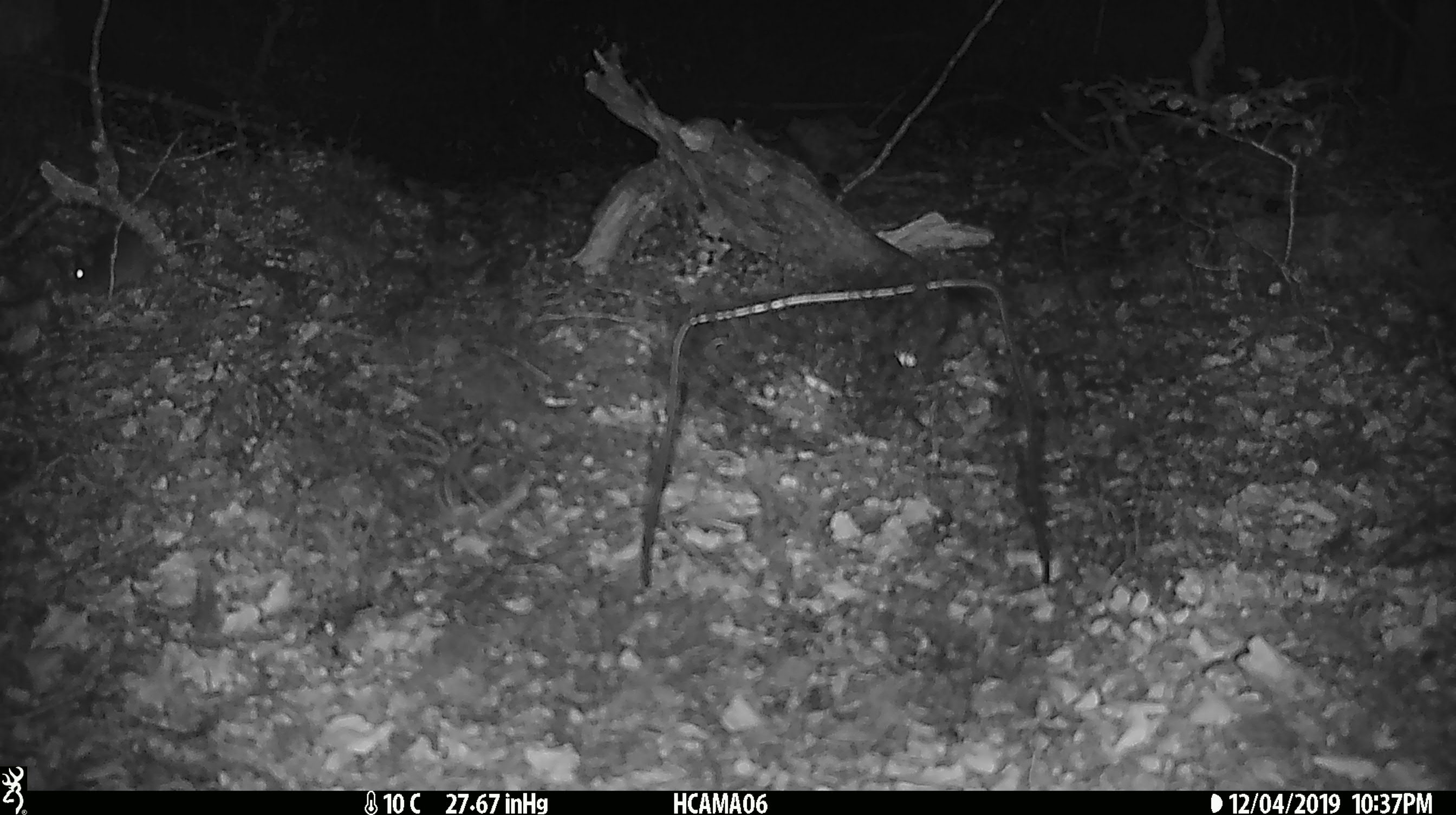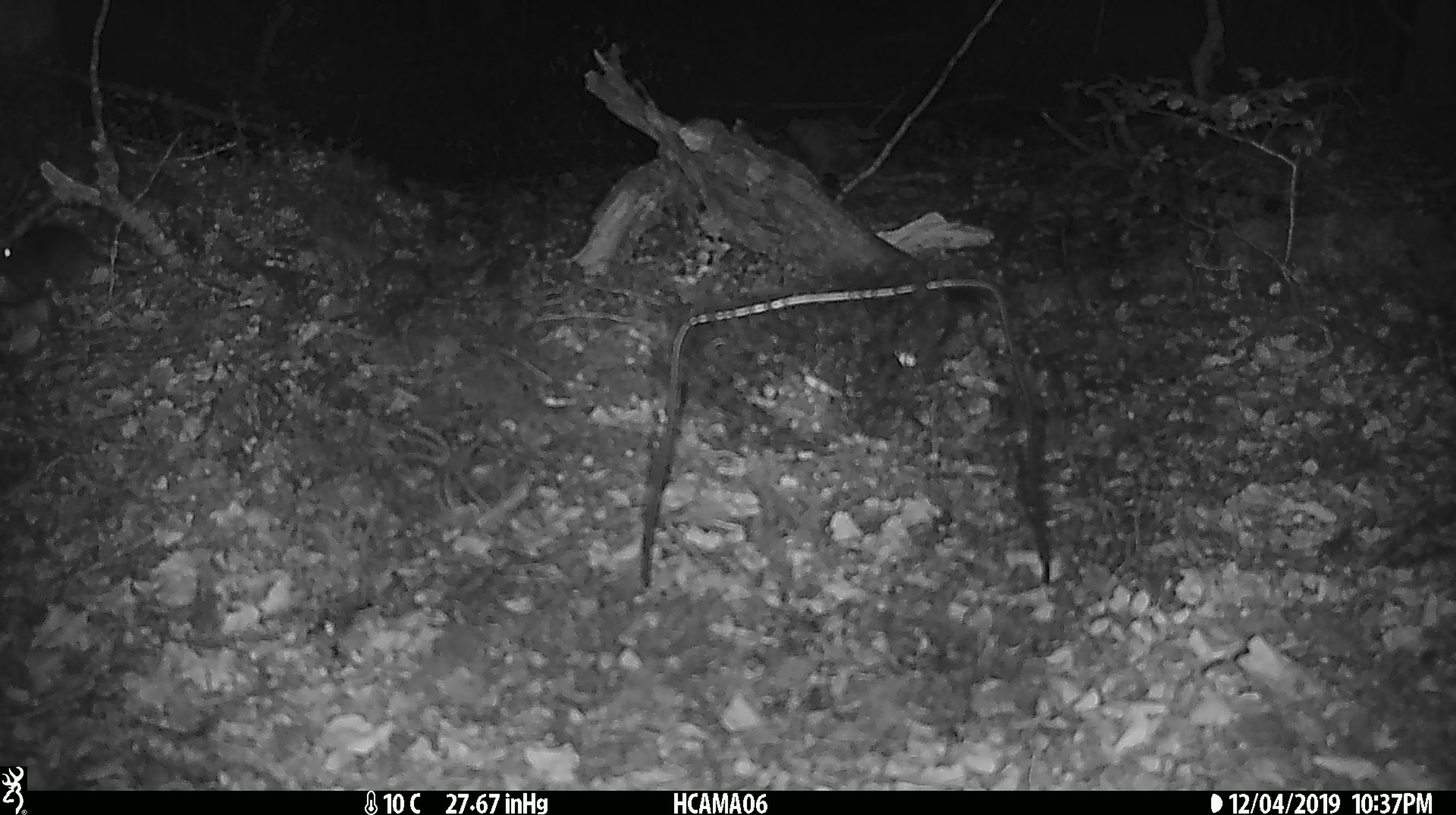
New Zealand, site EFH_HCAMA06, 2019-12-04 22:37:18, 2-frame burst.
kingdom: Animalia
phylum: Chordata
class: Mammalia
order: Rodentia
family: Muridae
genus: Mus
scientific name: Mus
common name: mouse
Mouse (Mus).